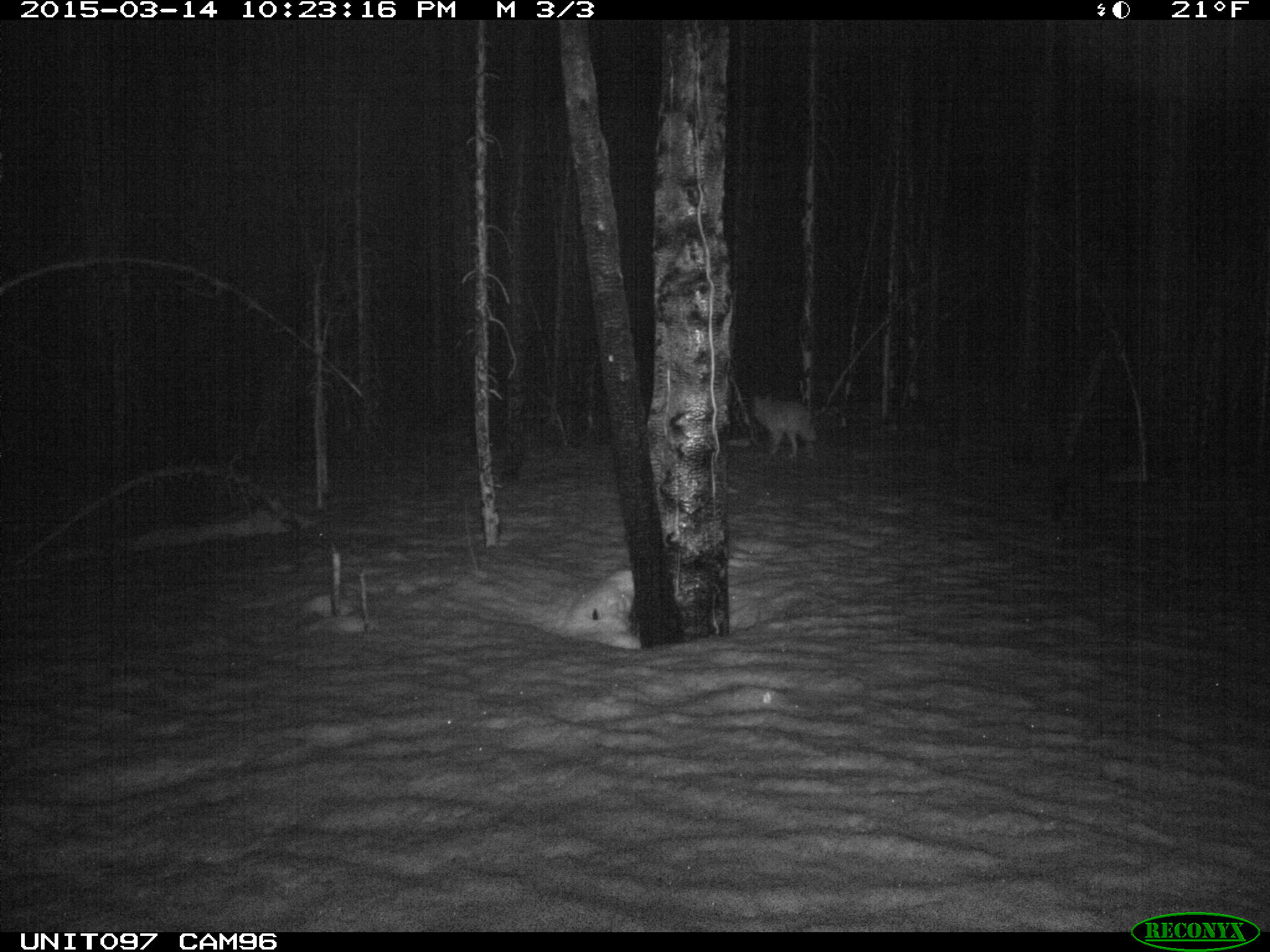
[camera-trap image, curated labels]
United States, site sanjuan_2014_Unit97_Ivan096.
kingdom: Animalia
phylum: Chordata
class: Mammalia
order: Carnivora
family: Canidae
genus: Canis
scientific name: Canis latrans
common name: coyote